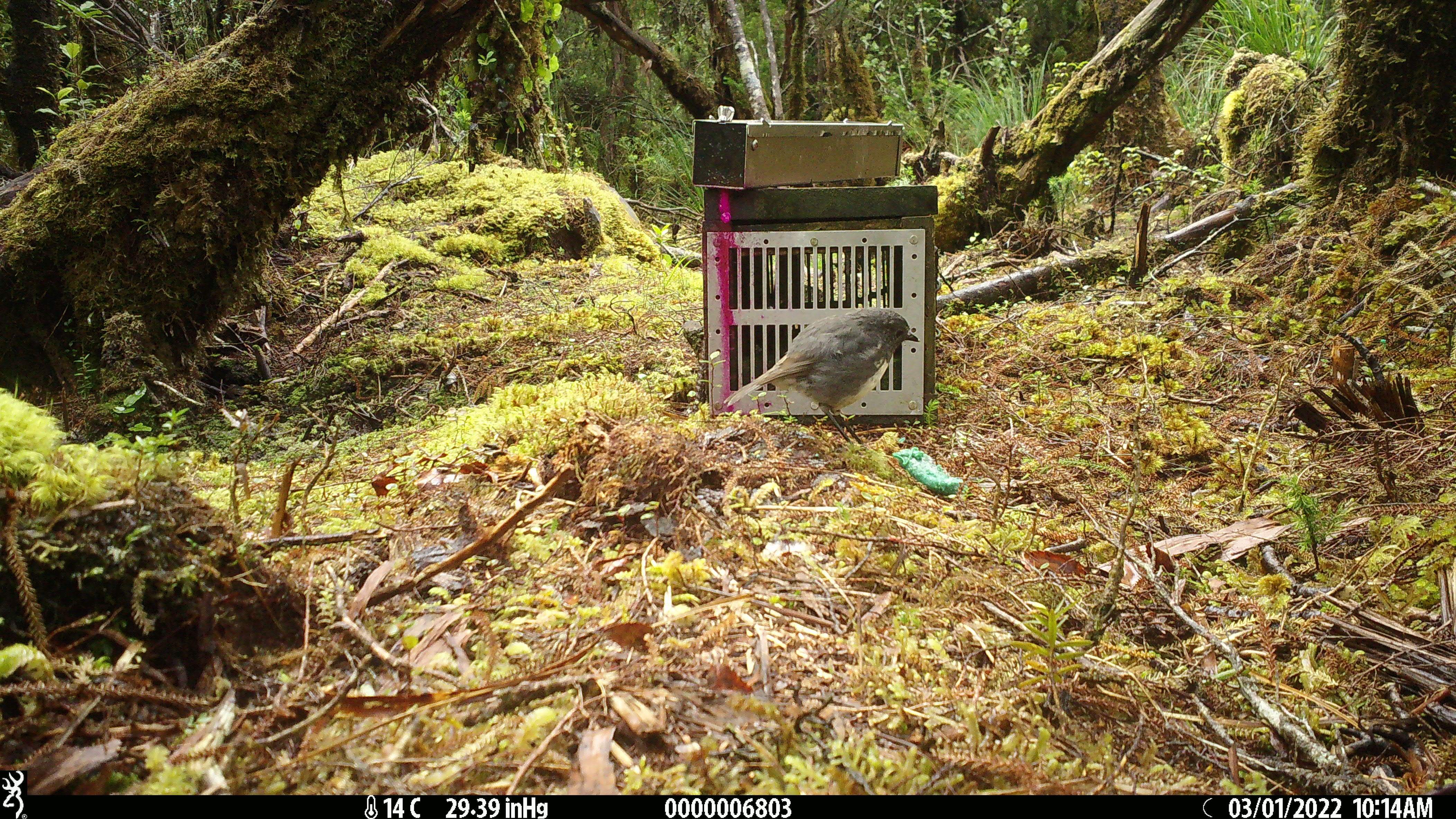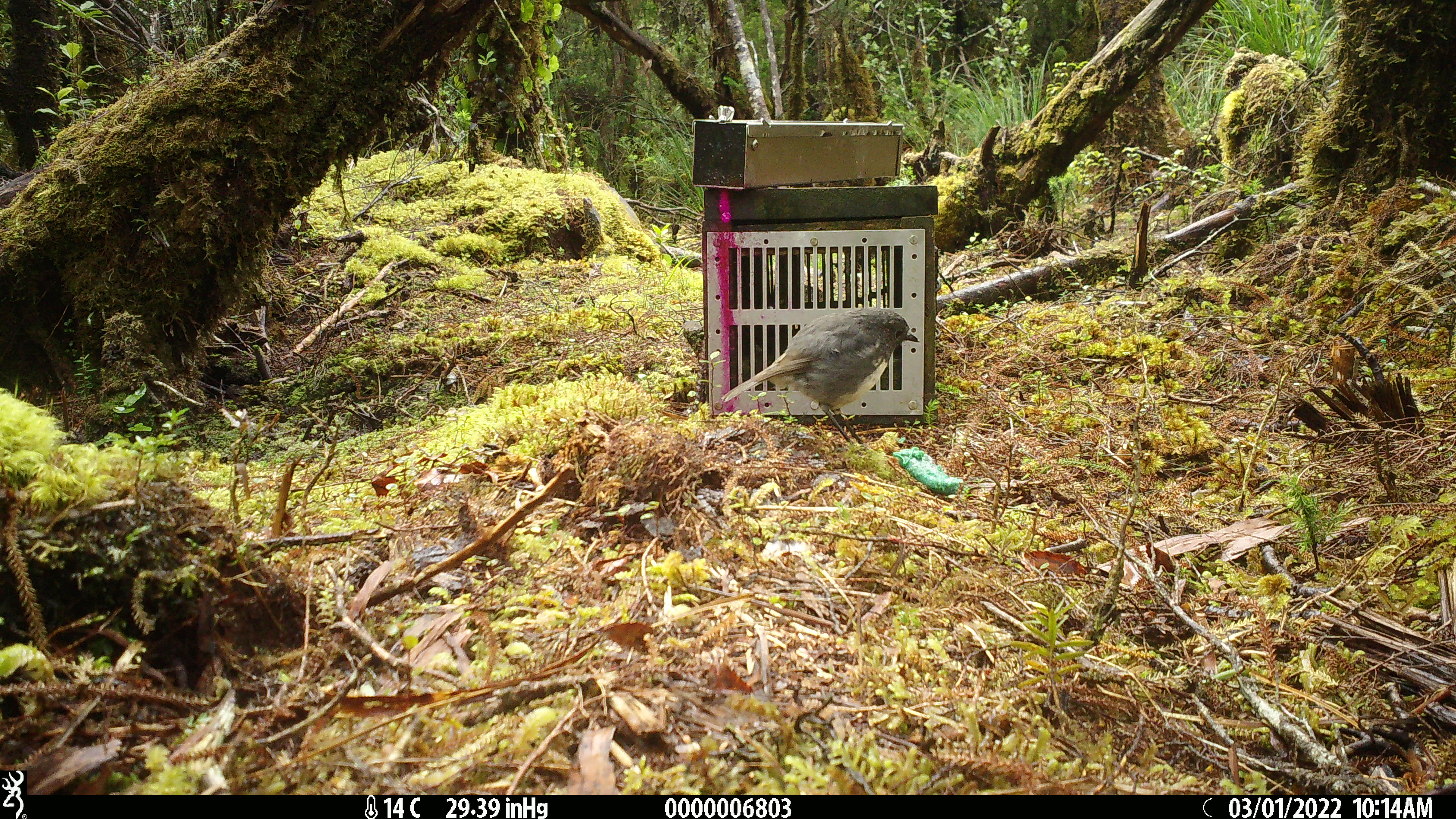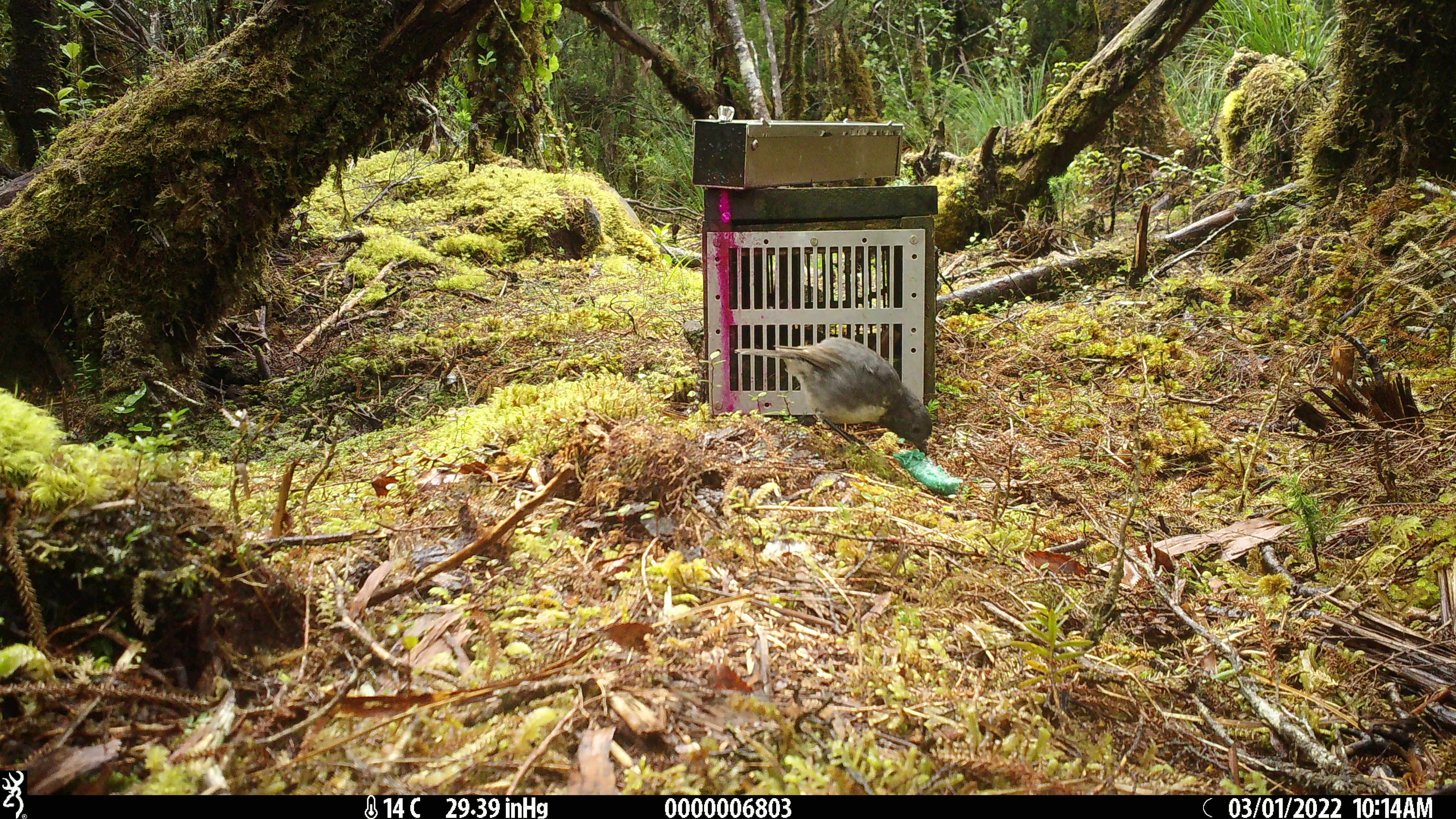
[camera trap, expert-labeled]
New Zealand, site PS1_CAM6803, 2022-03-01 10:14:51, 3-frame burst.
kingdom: Animalia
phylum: Chordata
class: Aves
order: Passeriformes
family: Petroicidae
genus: Petroica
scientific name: Petroica australis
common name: new zealand robin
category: robin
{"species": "robin (new zealand robin) (Petroica australis)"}